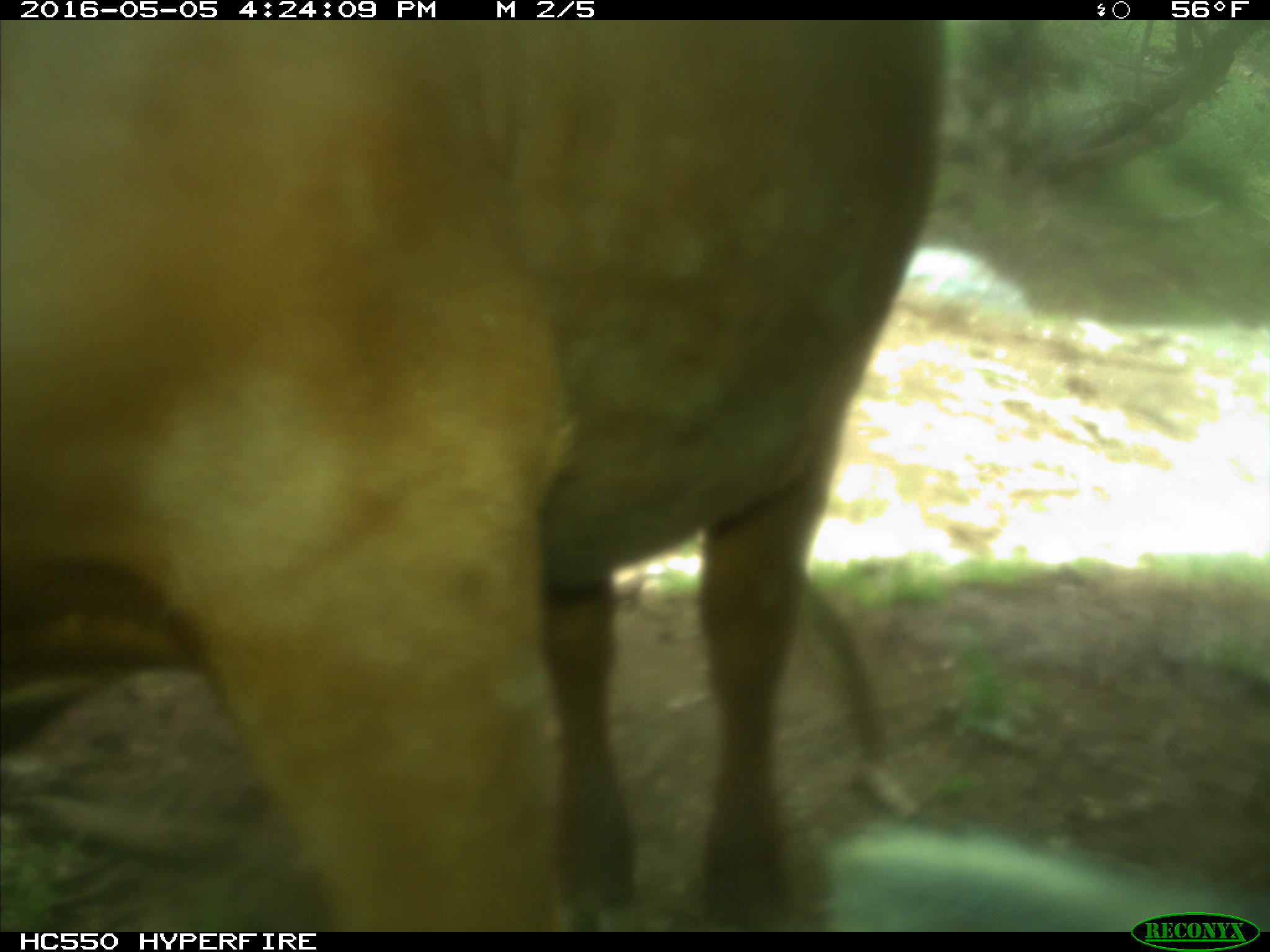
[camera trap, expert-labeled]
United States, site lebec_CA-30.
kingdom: Animalia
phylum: Chordata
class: Mammalia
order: Artiodactyla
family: Bovidae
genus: Bos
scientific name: Bos taurus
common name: domestic cow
Bos taurus (domestic cow).